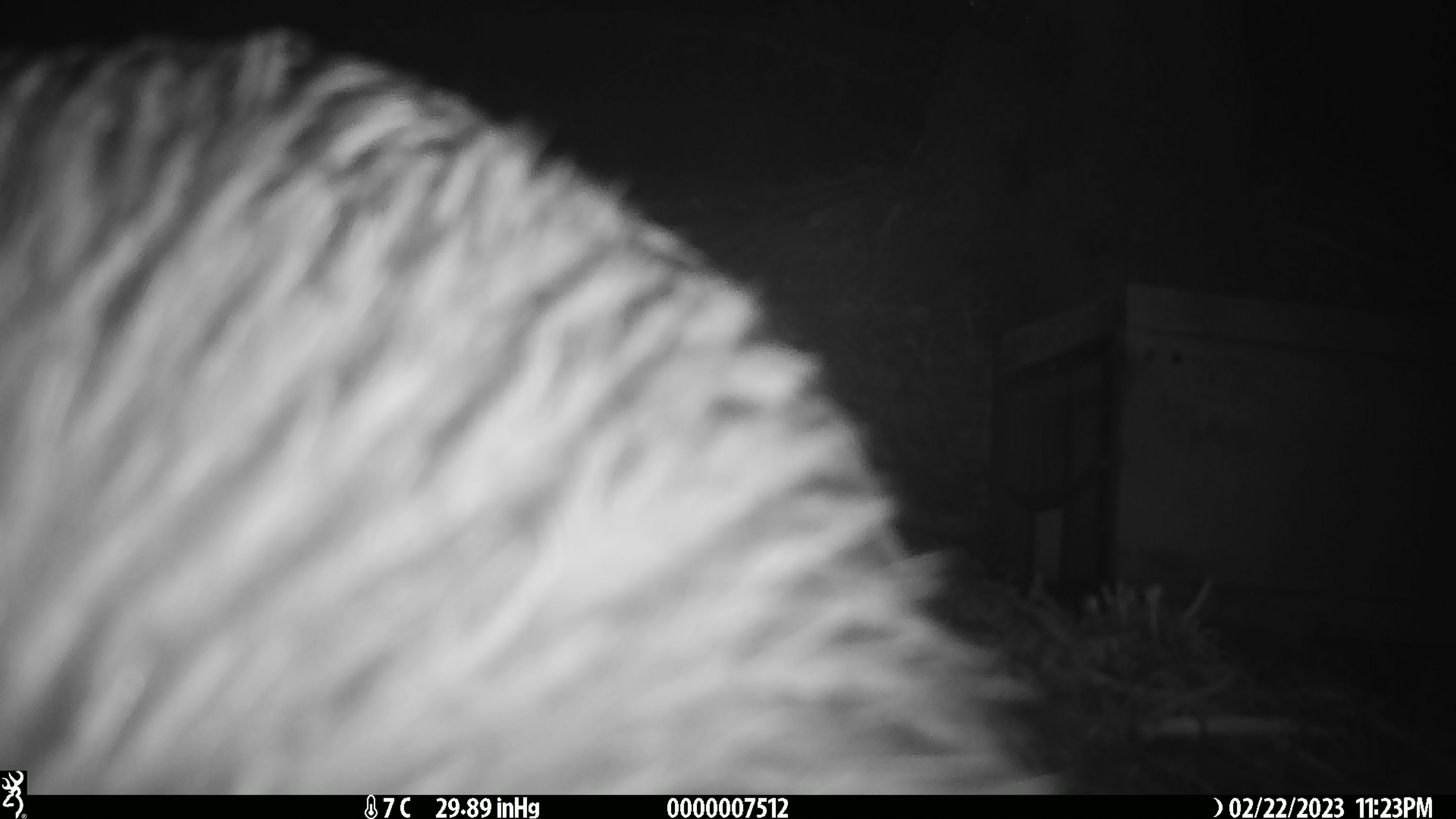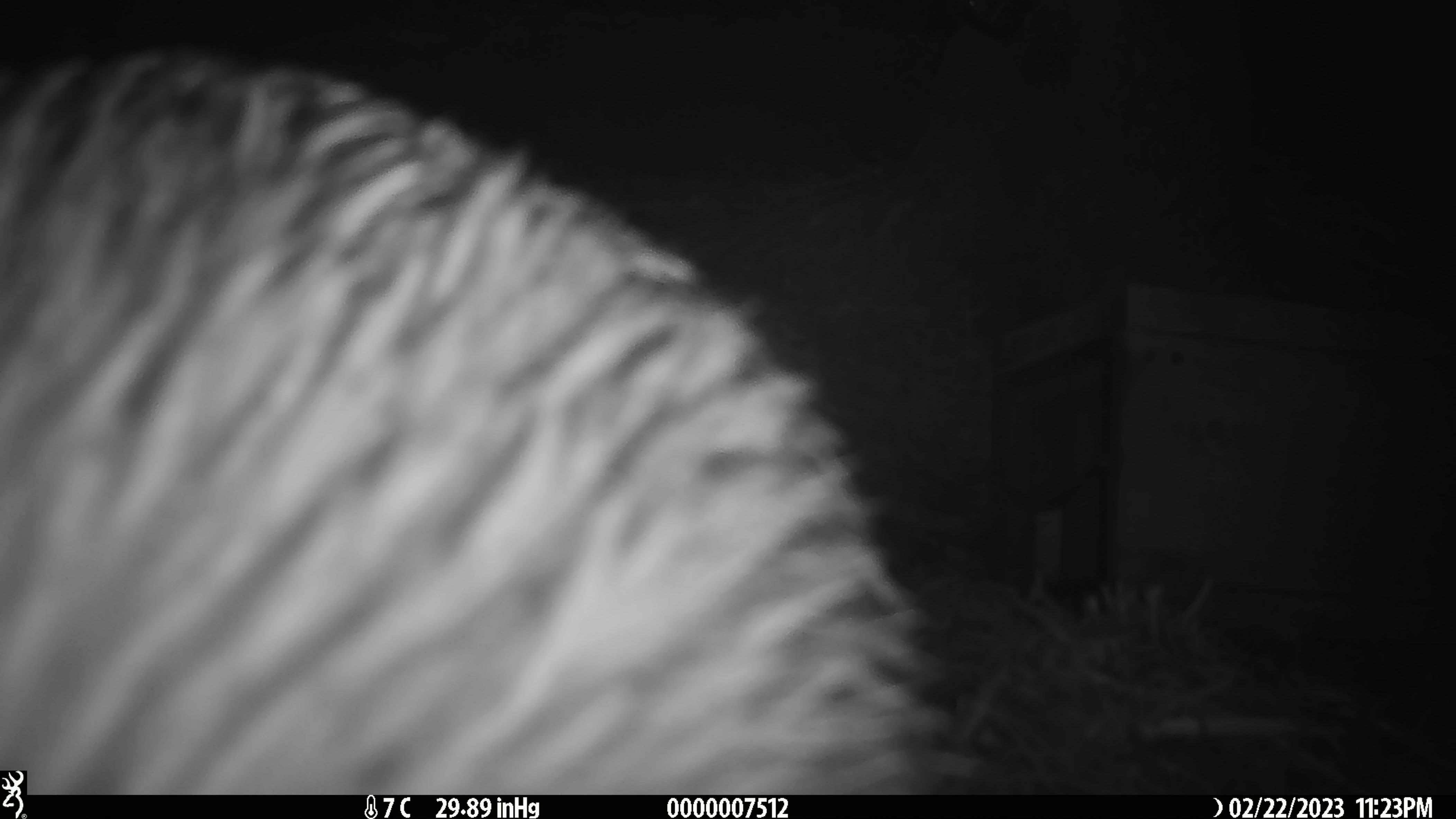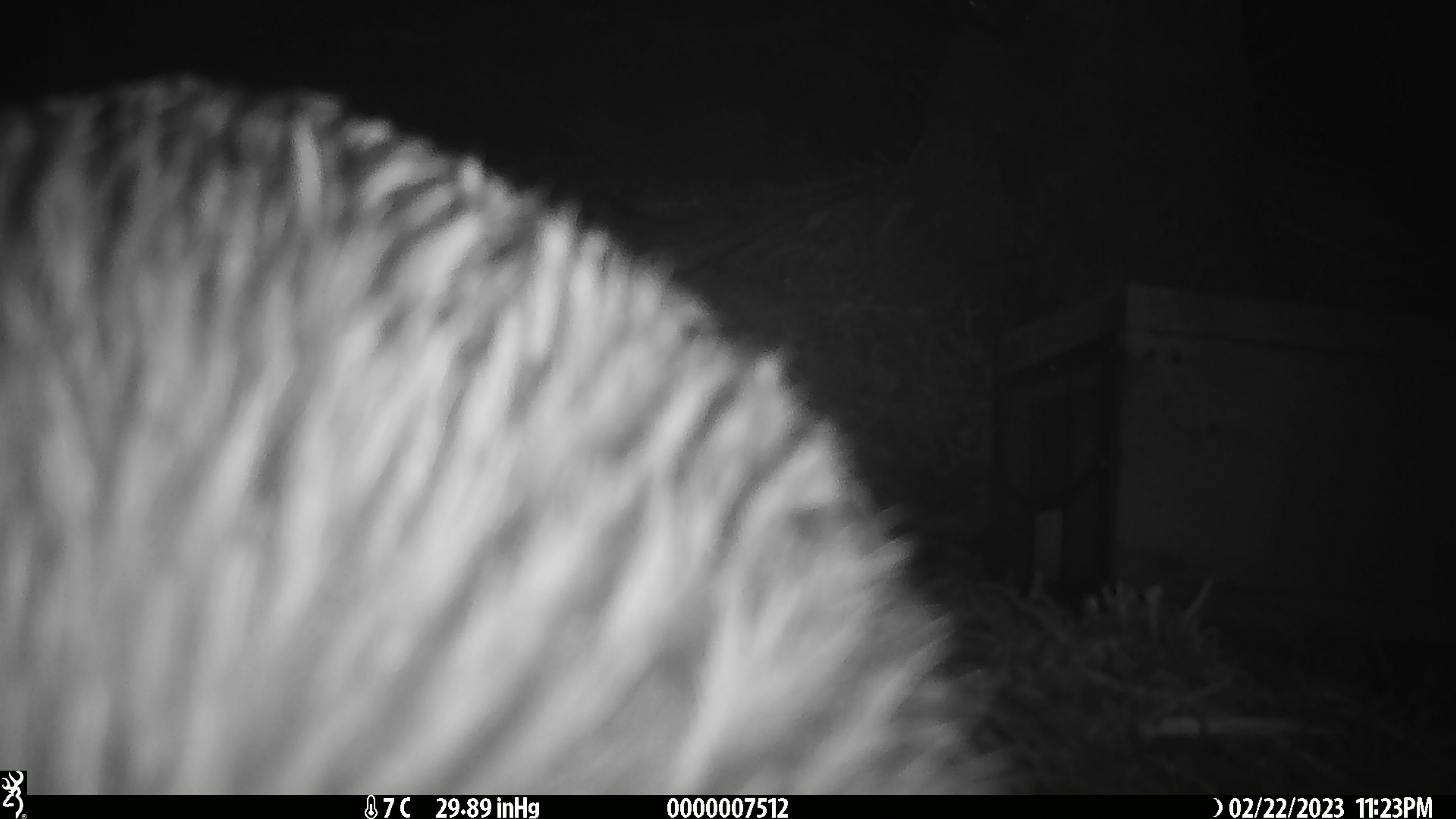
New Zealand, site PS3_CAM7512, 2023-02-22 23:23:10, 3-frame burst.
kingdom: Animalia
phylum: Chordata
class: Aves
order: Apterygiformes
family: Apterygidae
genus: Apteryx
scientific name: Apteryx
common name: kiwi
Kiwi (Apteryx).